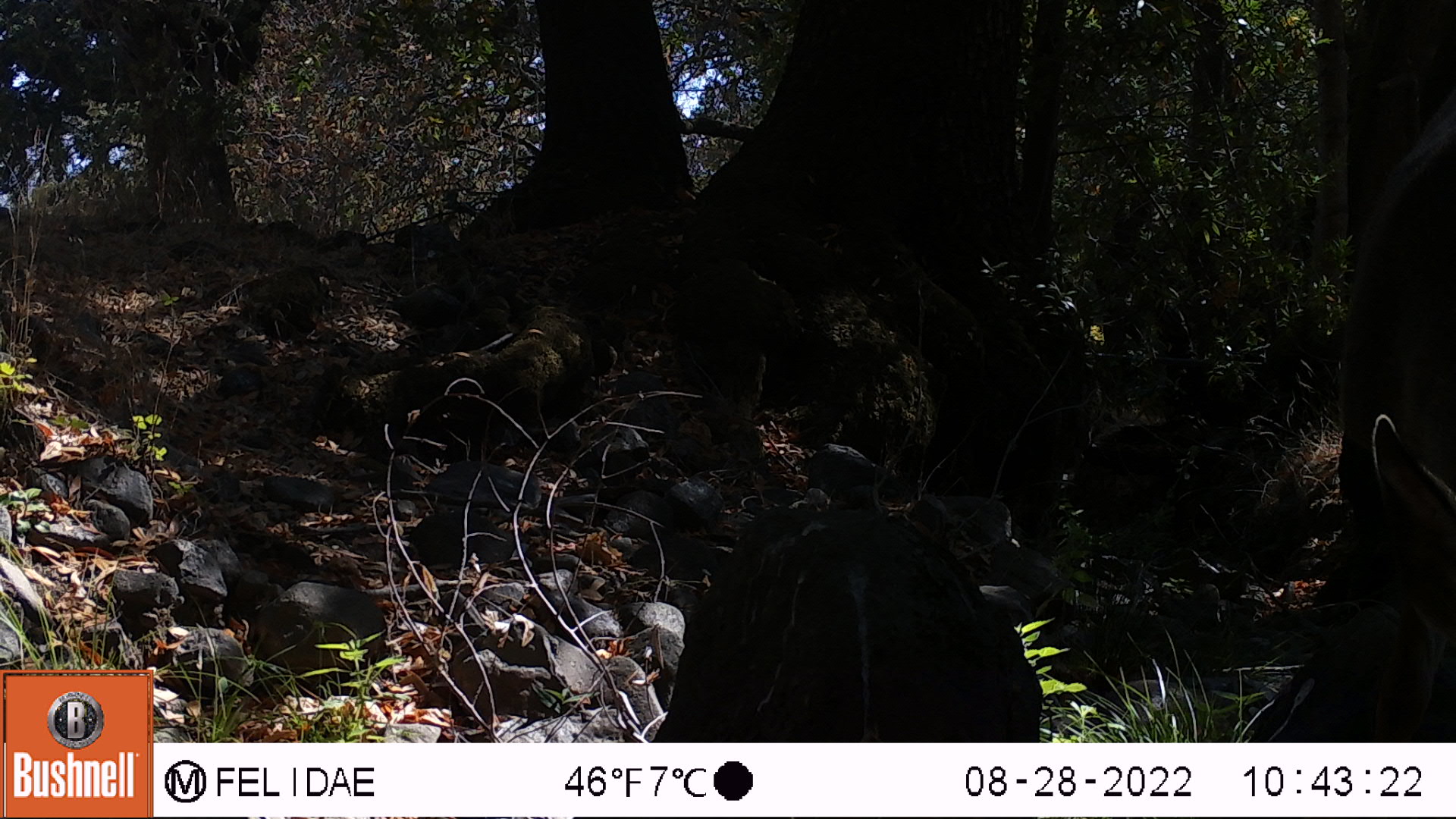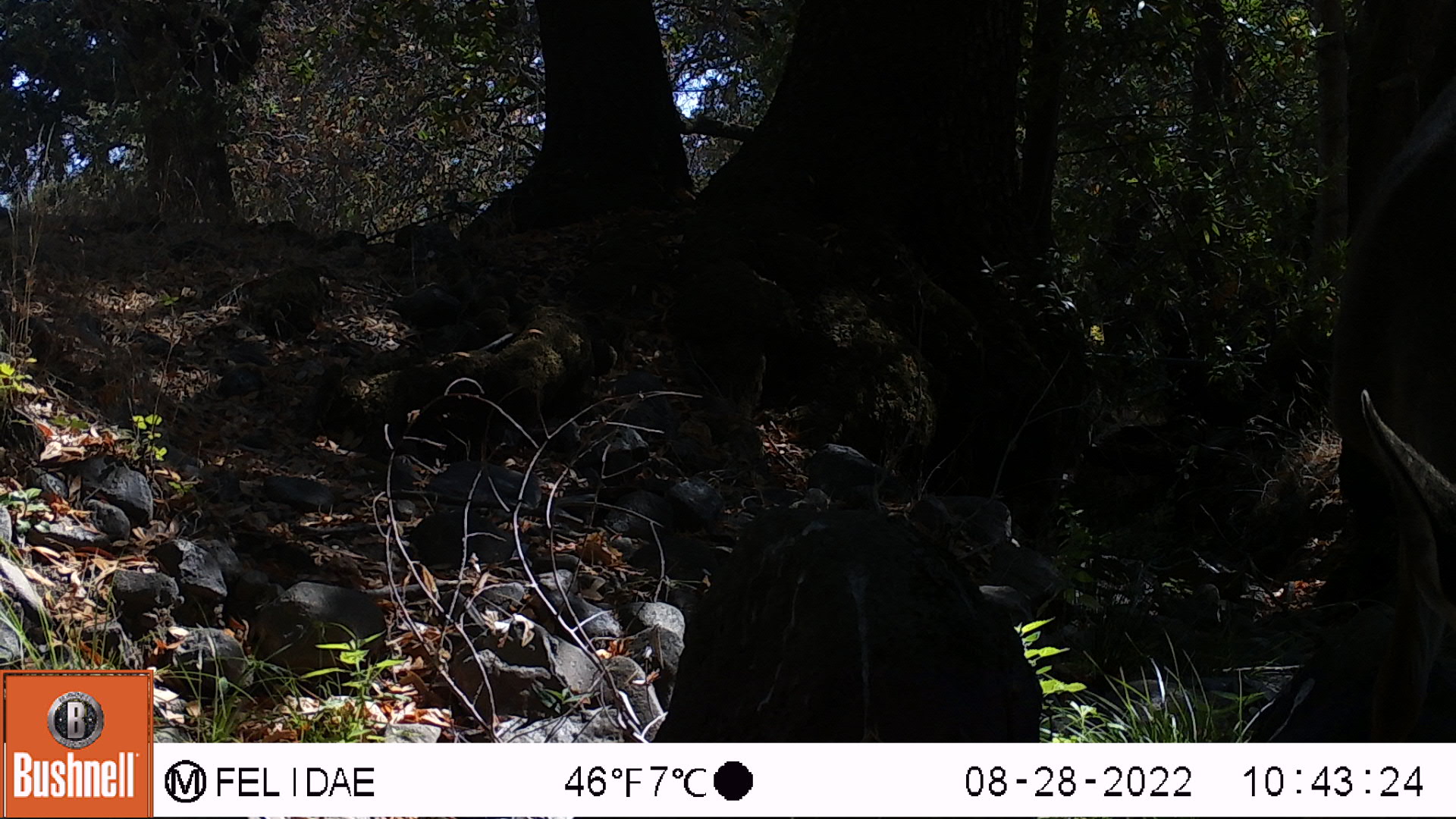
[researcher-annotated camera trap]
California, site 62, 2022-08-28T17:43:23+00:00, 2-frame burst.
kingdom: Animalia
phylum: Chordata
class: Mammalia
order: Artiodactyla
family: Cervidae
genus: Odocoileus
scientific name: Odocoileus hemionus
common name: mule deer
Mule deer (Odocoileus hemionus).